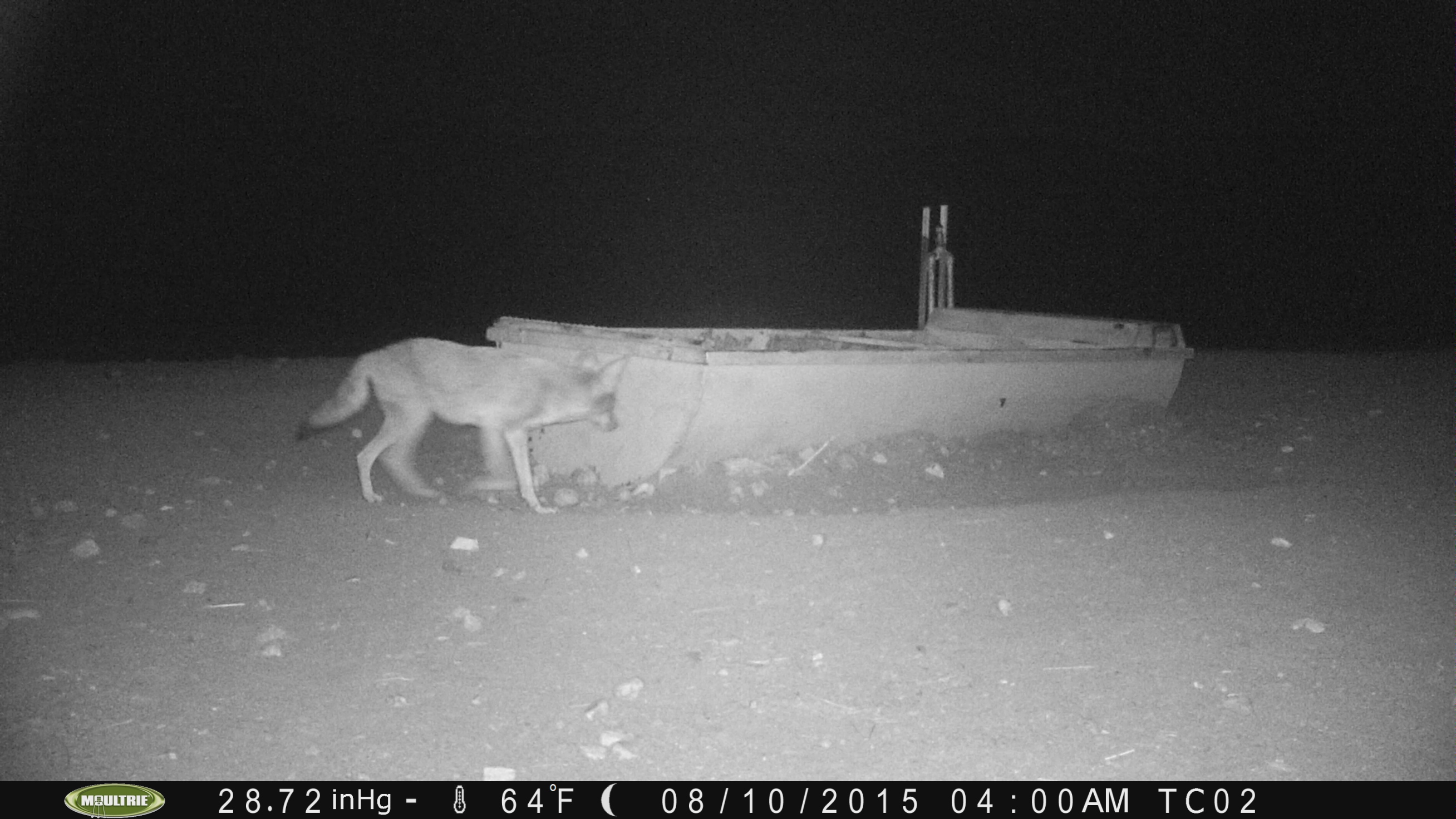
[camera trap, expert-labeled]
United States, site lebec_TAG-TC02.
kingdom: Animalia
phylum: Chordata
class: Mammalia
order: Carnivora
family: Canidae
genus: Canis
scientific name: Canis latrans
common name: coyote